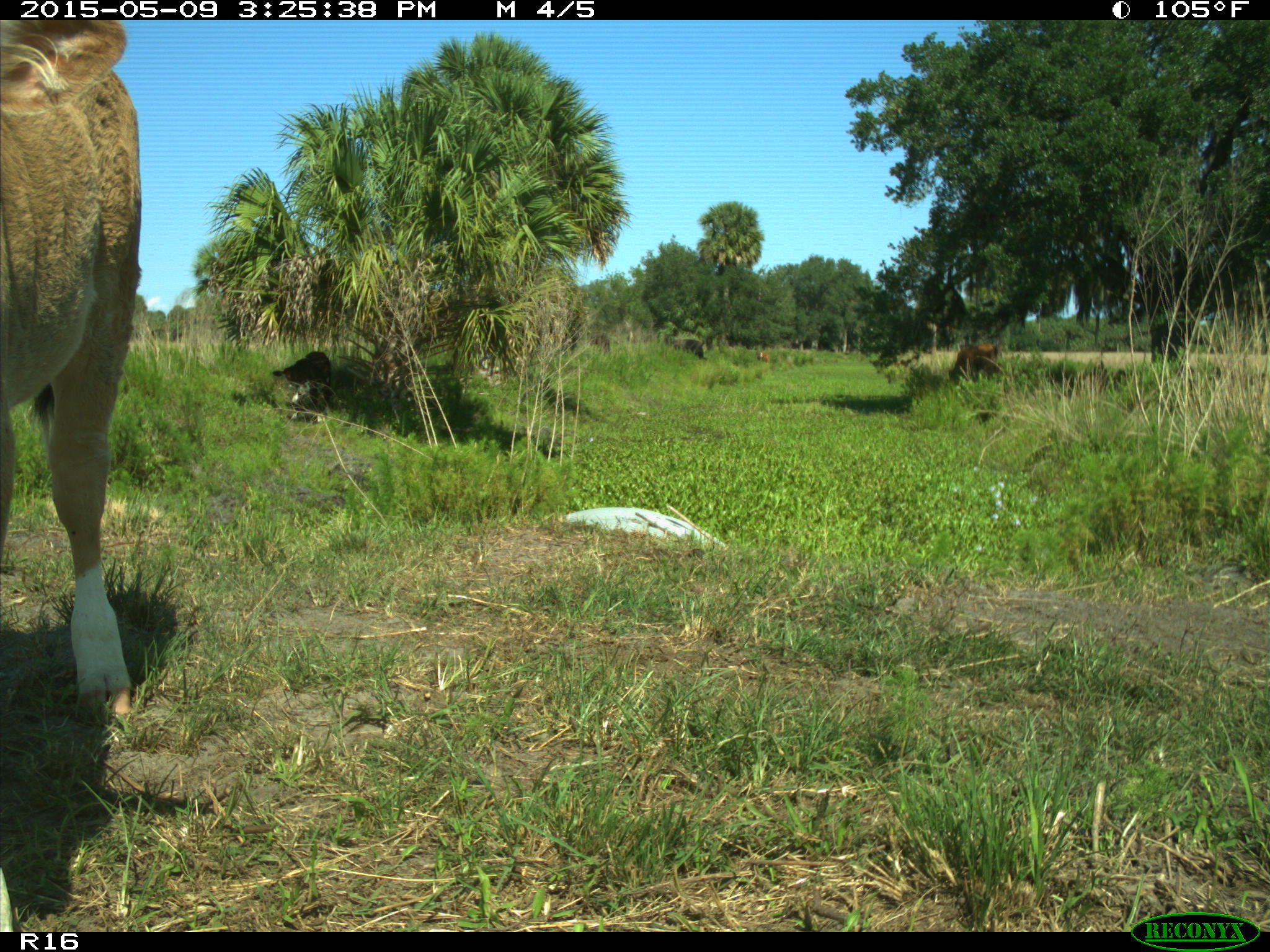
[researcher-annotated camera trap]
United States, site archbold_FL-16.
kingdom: Animalia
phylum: Chordata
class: Mammalia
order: Artiodactyla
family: Bovidae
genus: Bos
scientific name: Bos taurus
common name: domestic cow